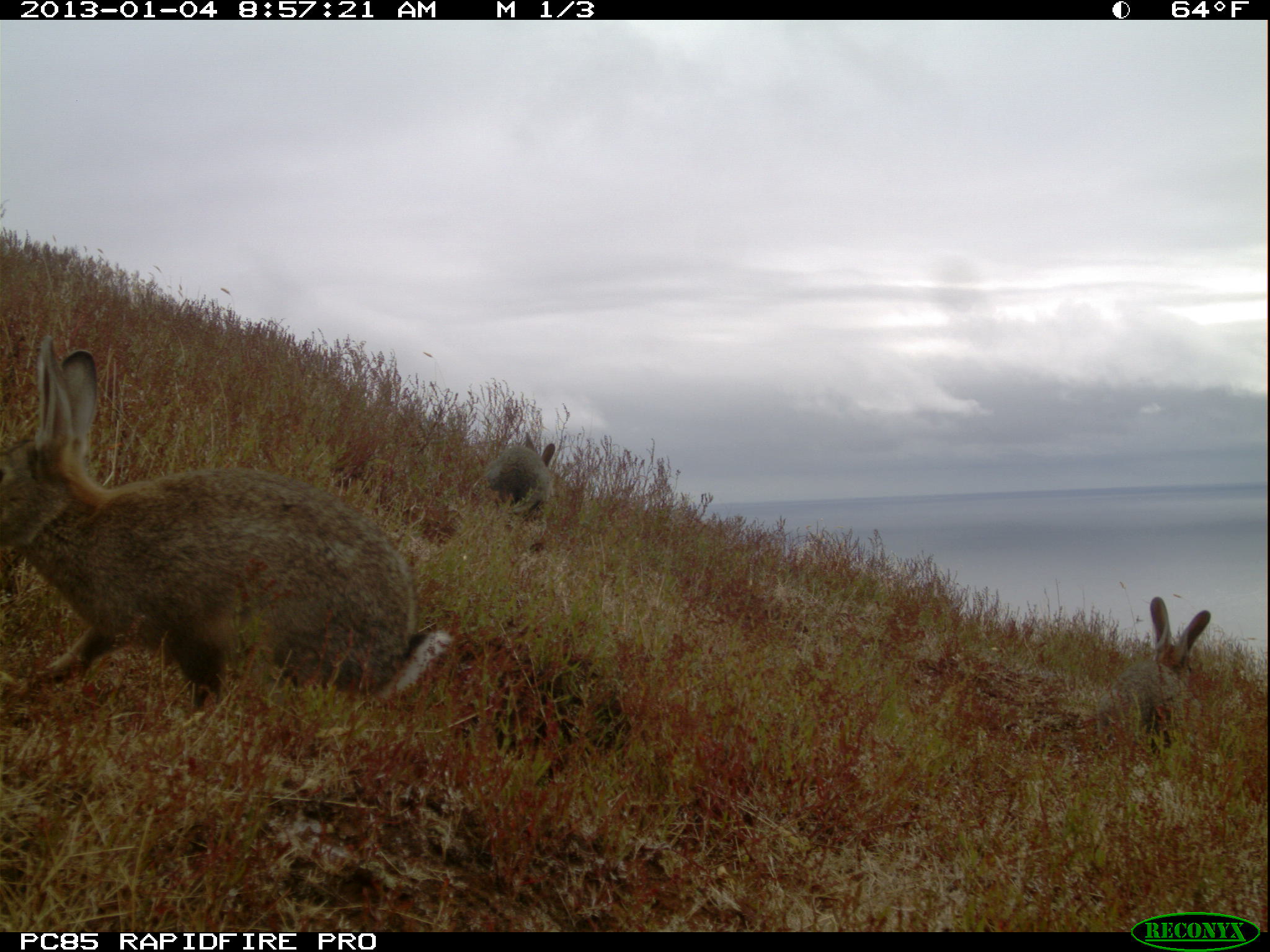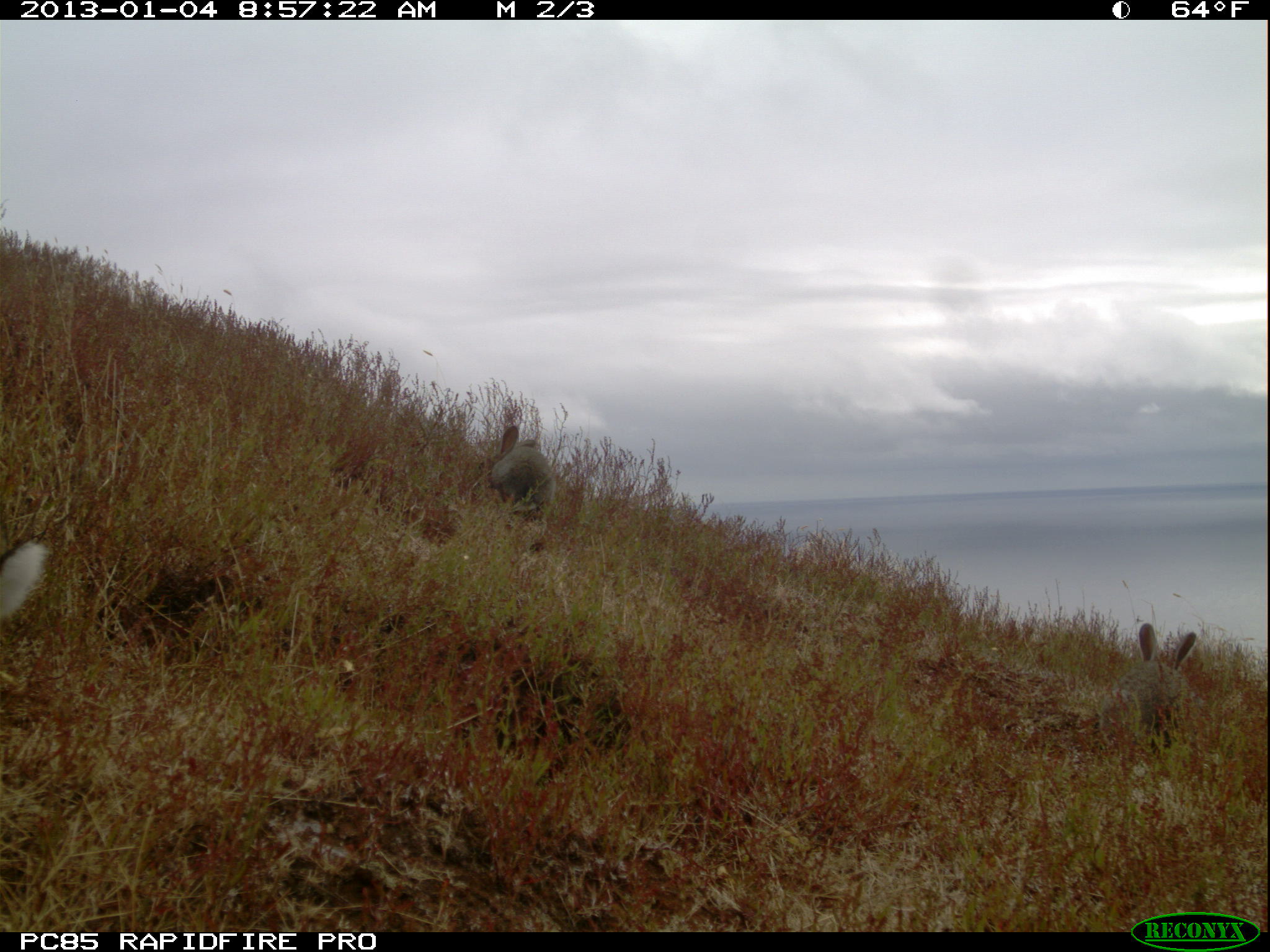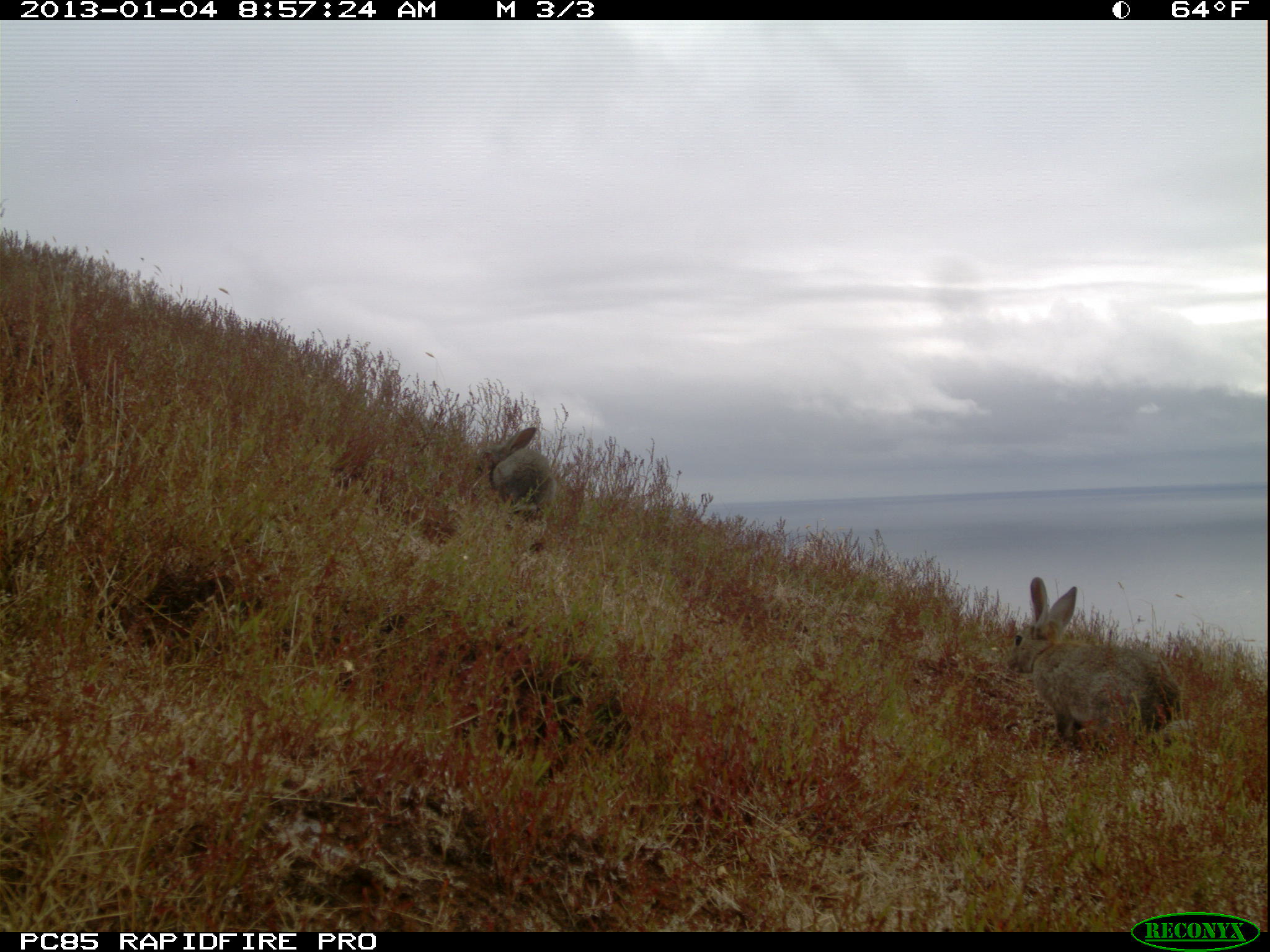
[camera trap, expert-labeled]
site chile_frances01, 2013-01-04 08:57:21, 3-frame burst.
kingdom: Animalia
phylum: Chordata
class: Mammalia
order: Lagomorpha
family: Leporidae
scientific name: Leporidae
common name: rabbits and hares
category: rabbit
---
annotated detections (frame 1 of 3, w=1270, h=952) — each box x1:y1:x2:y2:
rabbit: 0:343:452:726; 1063:596:1216:760; 477:440:555:520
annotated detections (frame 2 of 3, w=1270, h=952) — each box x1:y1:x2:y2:
rabbit: 1088:619:1198:756; 484:419:551:520; 0:534:47:667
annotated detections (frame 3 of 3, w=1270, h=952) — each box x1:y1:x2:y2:
rabbit: 1006:578:1181:756; 480:424:552:519